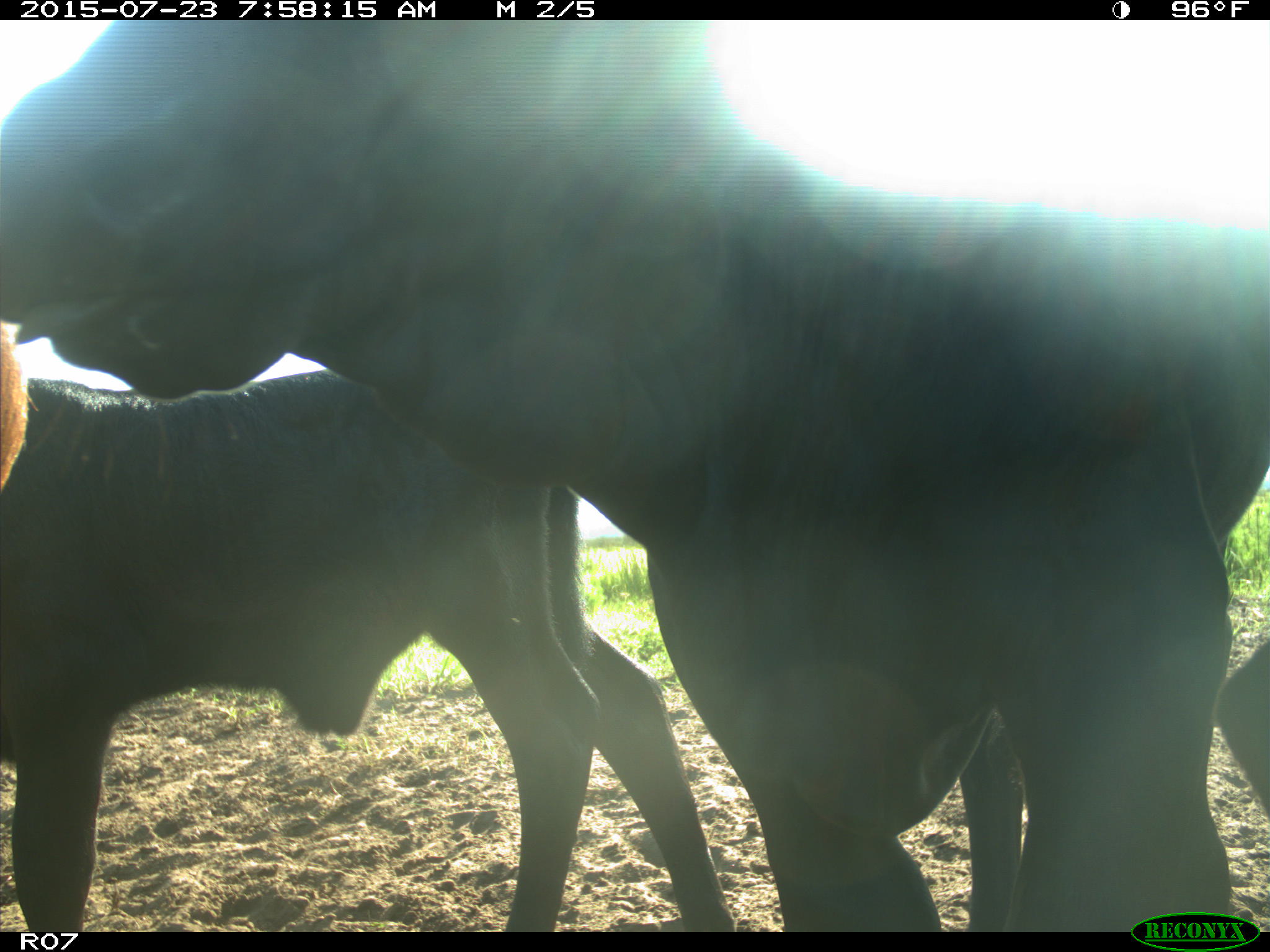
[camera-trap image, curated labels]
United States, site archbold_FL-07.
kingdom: Animalia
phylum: Chordata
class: Mammalia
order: Artiodactyla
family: Bovidae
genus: Bos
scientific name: Bos taurus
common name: domestic cow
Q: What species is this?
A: Bos taurus (domestic cow).